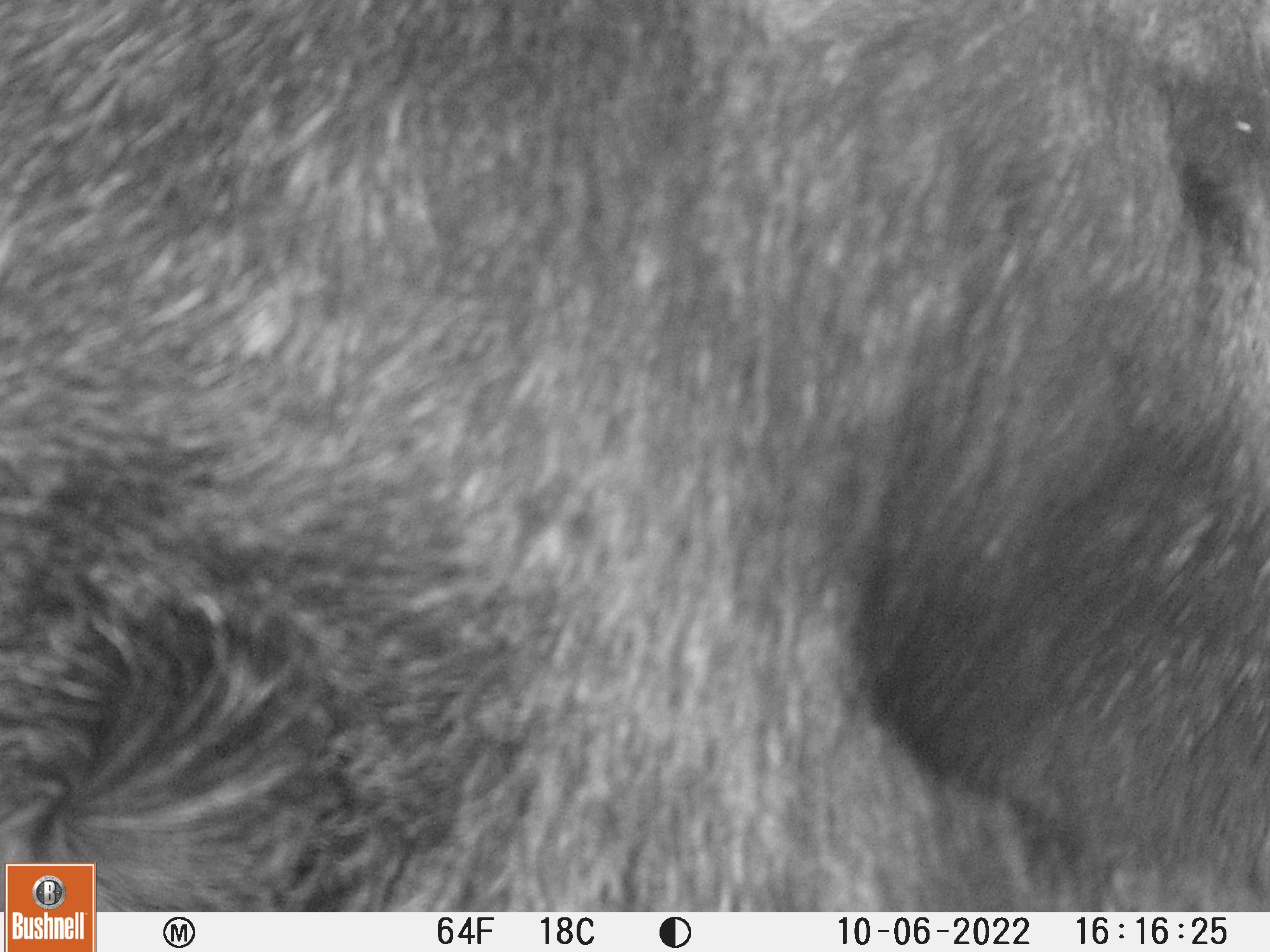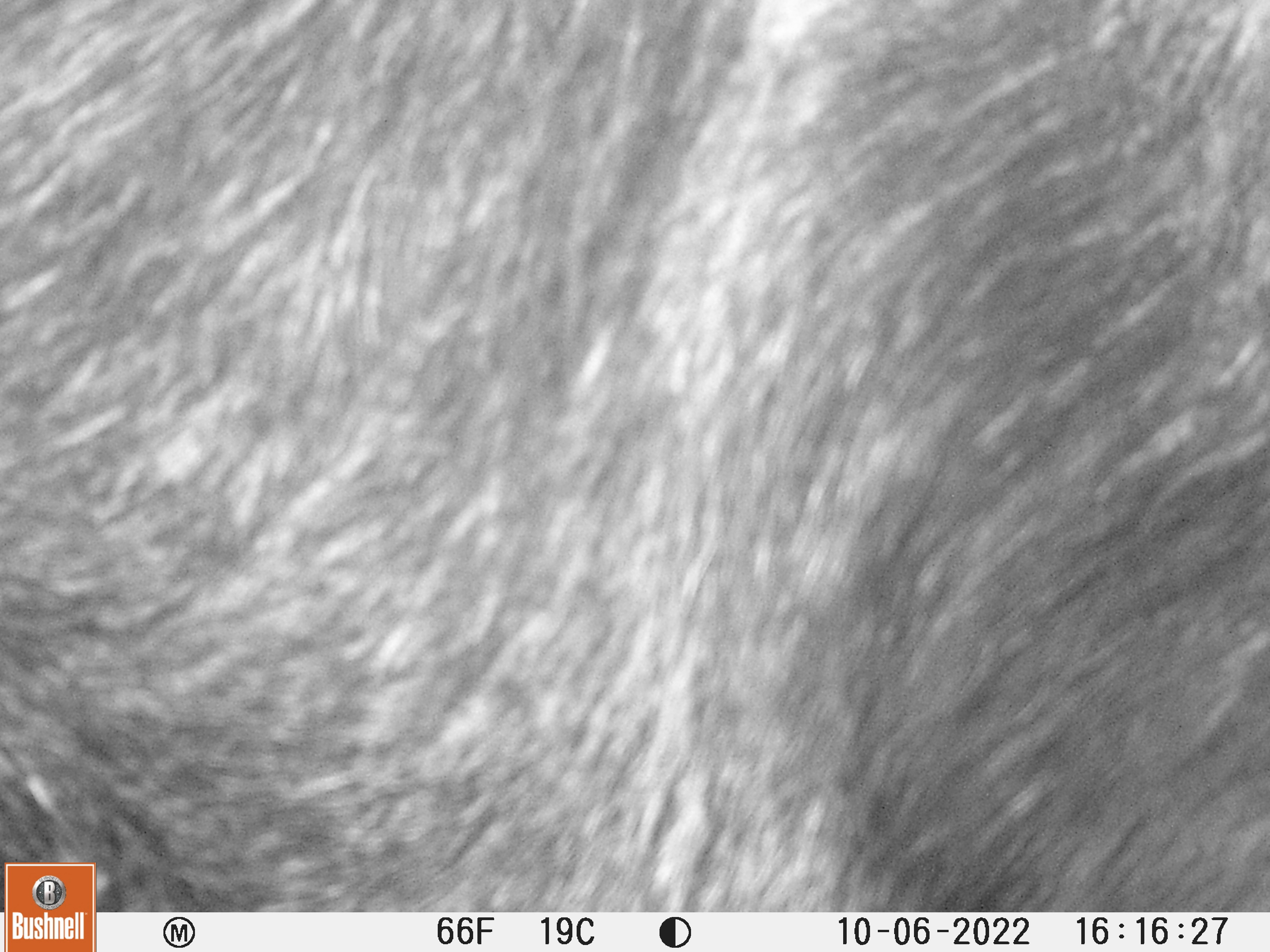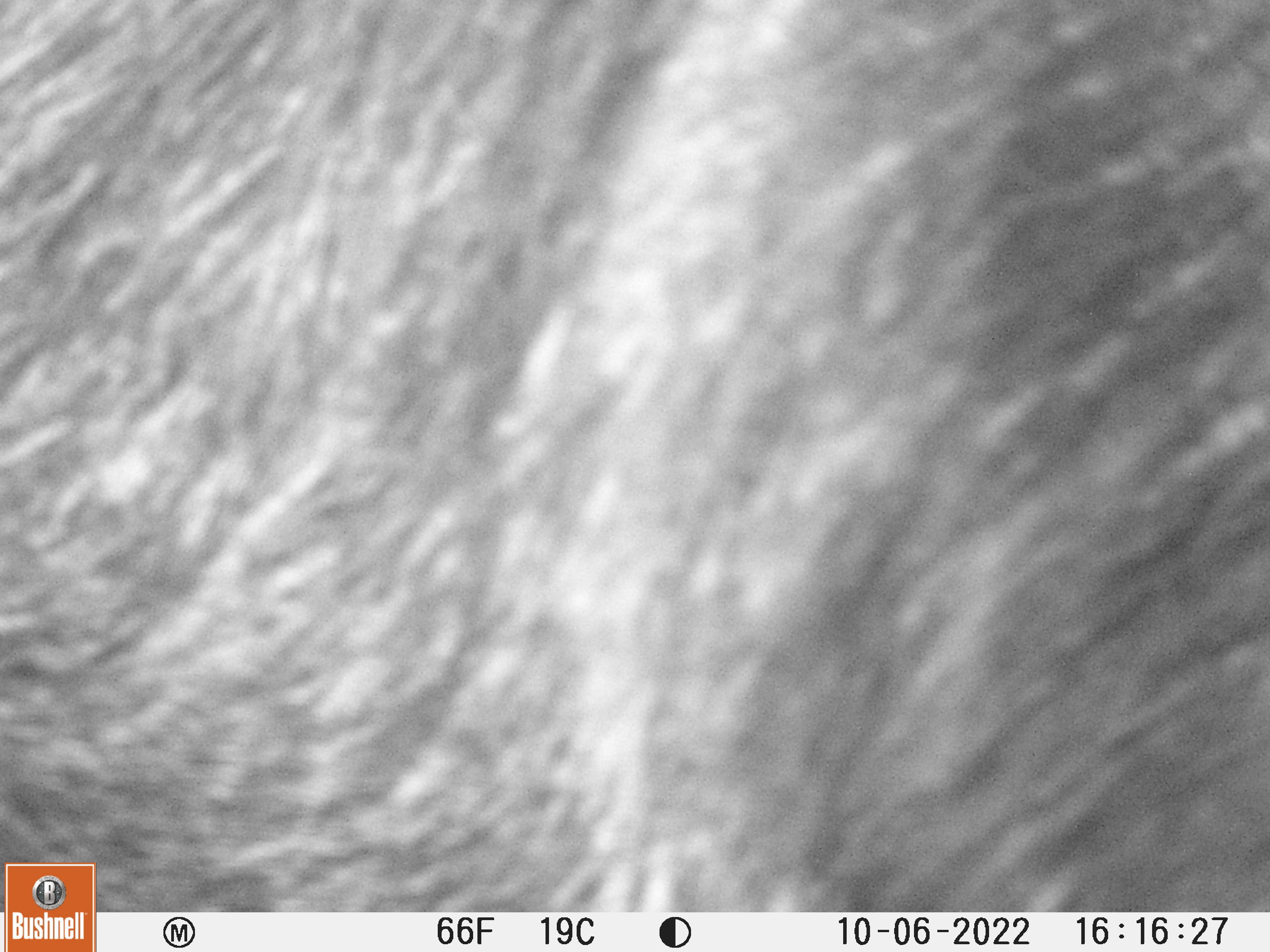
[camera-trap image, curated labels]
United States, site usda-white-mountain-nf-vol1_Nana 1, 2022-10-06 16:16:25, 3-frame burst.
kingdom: Animalia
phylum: Chordata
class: Mammalia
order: Artiodactyla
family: Cervidae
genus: Alces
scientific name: Alces alces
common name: moose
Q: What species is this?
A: Moose (Alces alces).